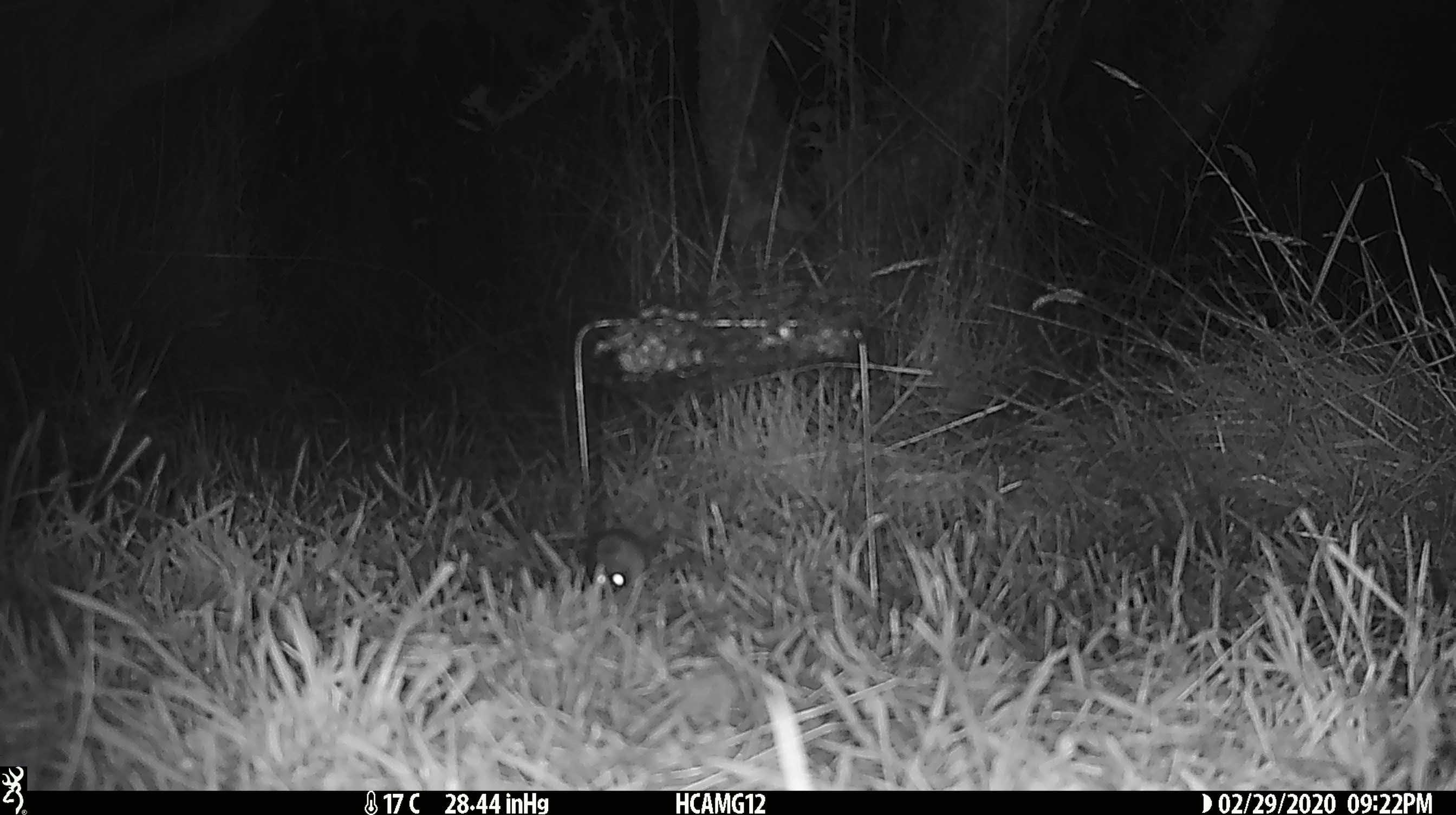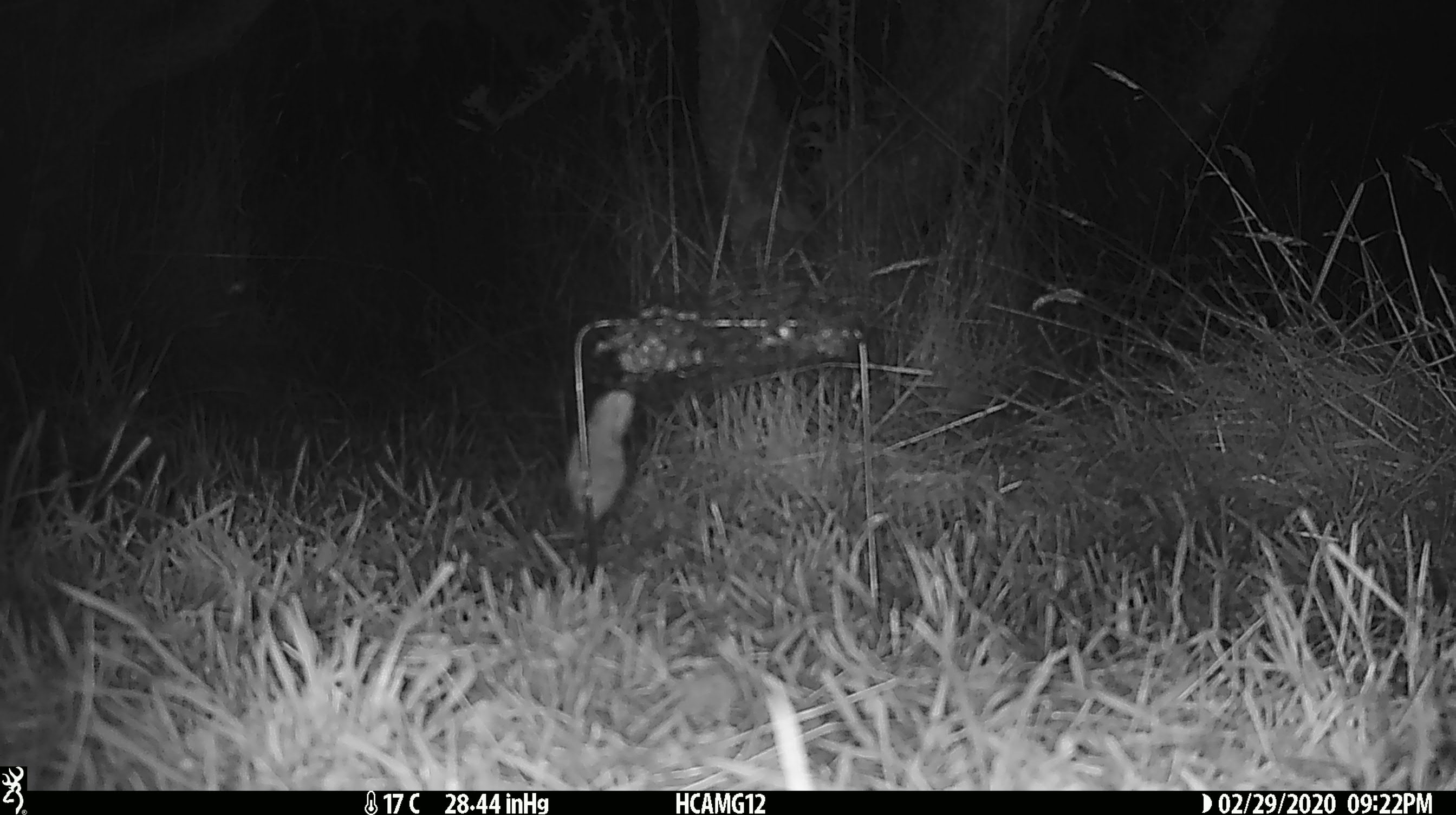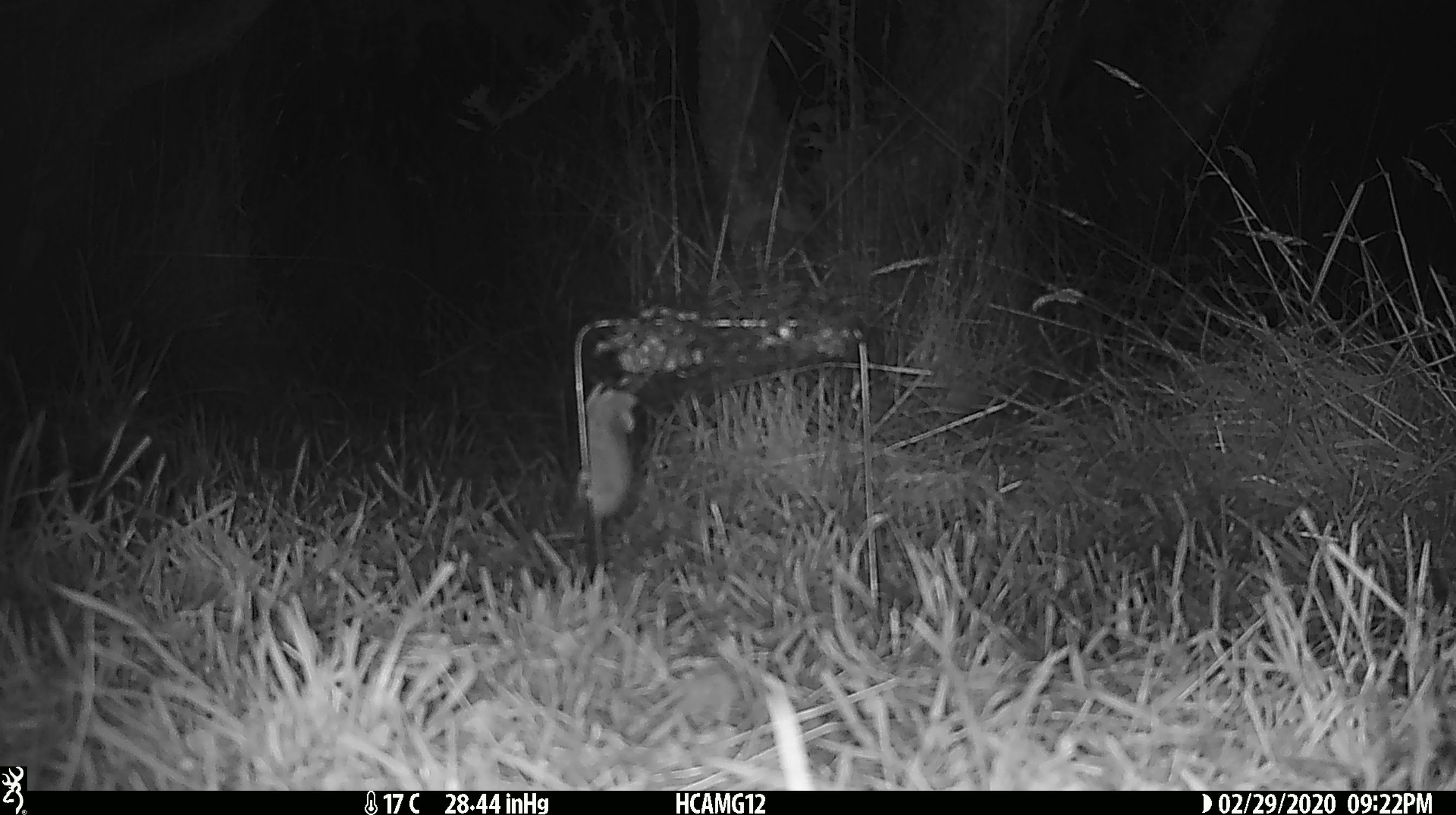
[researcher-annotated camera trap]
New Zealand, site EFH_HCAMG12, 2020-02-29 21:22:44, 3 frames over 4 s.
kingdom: Animalia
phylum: Chordata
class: Mammalia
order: Rodentia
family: Muridae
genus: Mus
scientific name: Mus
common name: mouse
Mouse (Mus).